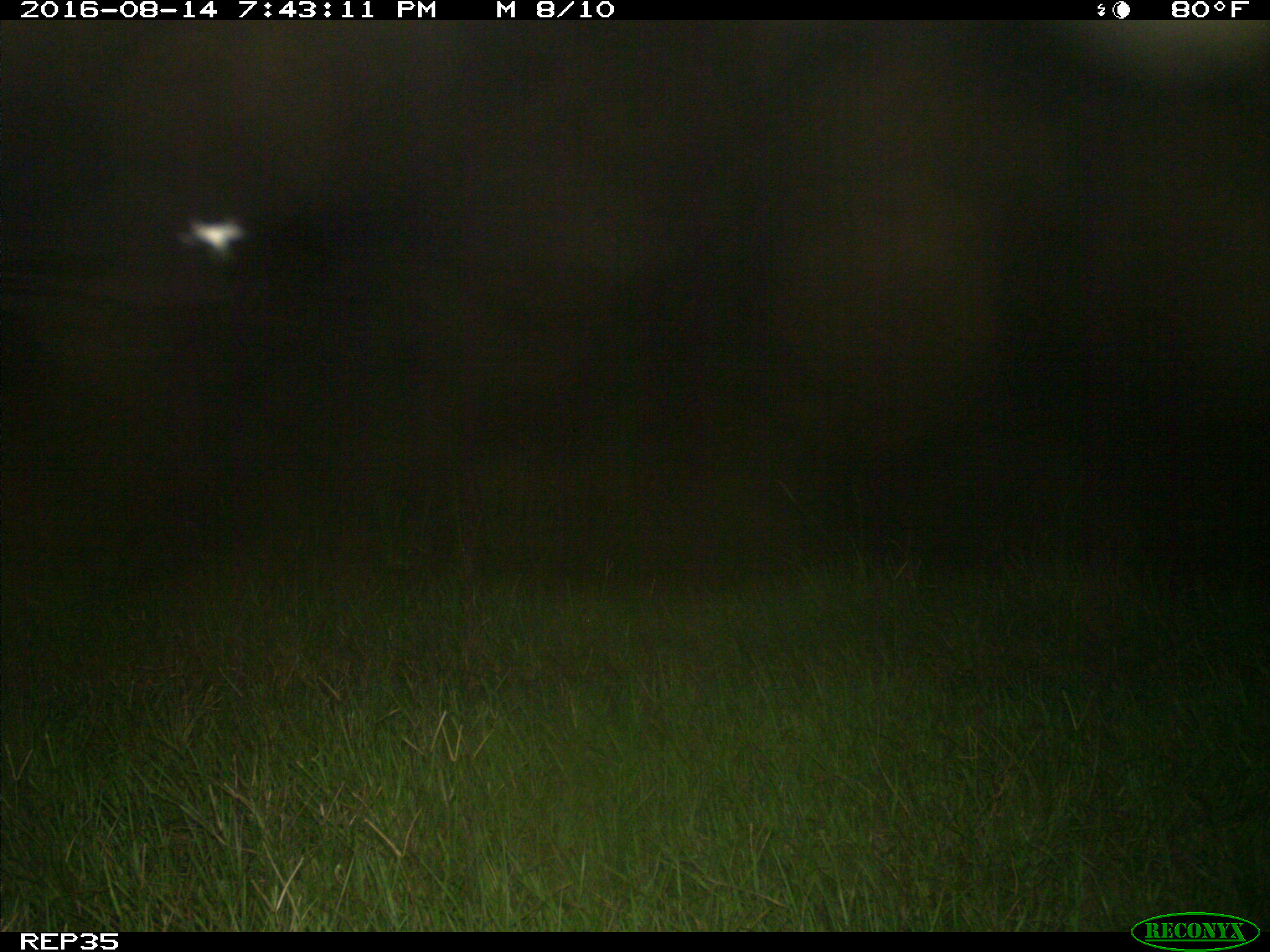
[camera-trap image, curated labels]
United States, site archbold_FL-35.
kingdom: Animalia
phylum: Chordata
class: Mammalia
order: Artiodactyla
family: Cervidae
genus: Odocoileus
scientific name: Odocoileus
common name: deer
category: unidentified deer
Unidentified deer (deer) (Odocoileus).